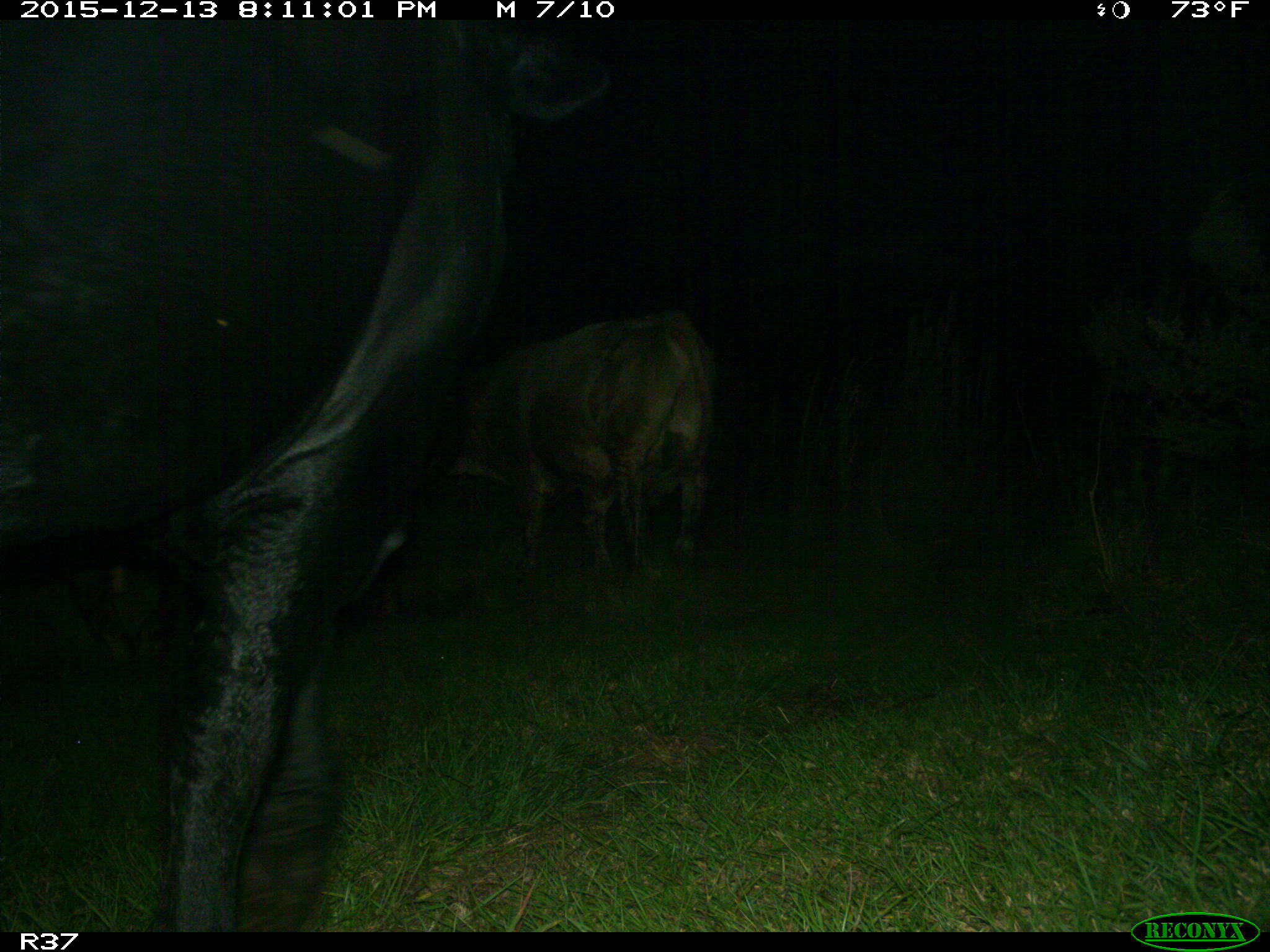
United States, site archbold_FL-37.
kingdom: Animalia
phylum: Chordata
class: Mammalia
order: Artiodactyla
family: Bovidae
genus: Bos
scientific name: Bos taurus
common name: domestic cow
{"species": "Bos taurus (domestic cow)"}